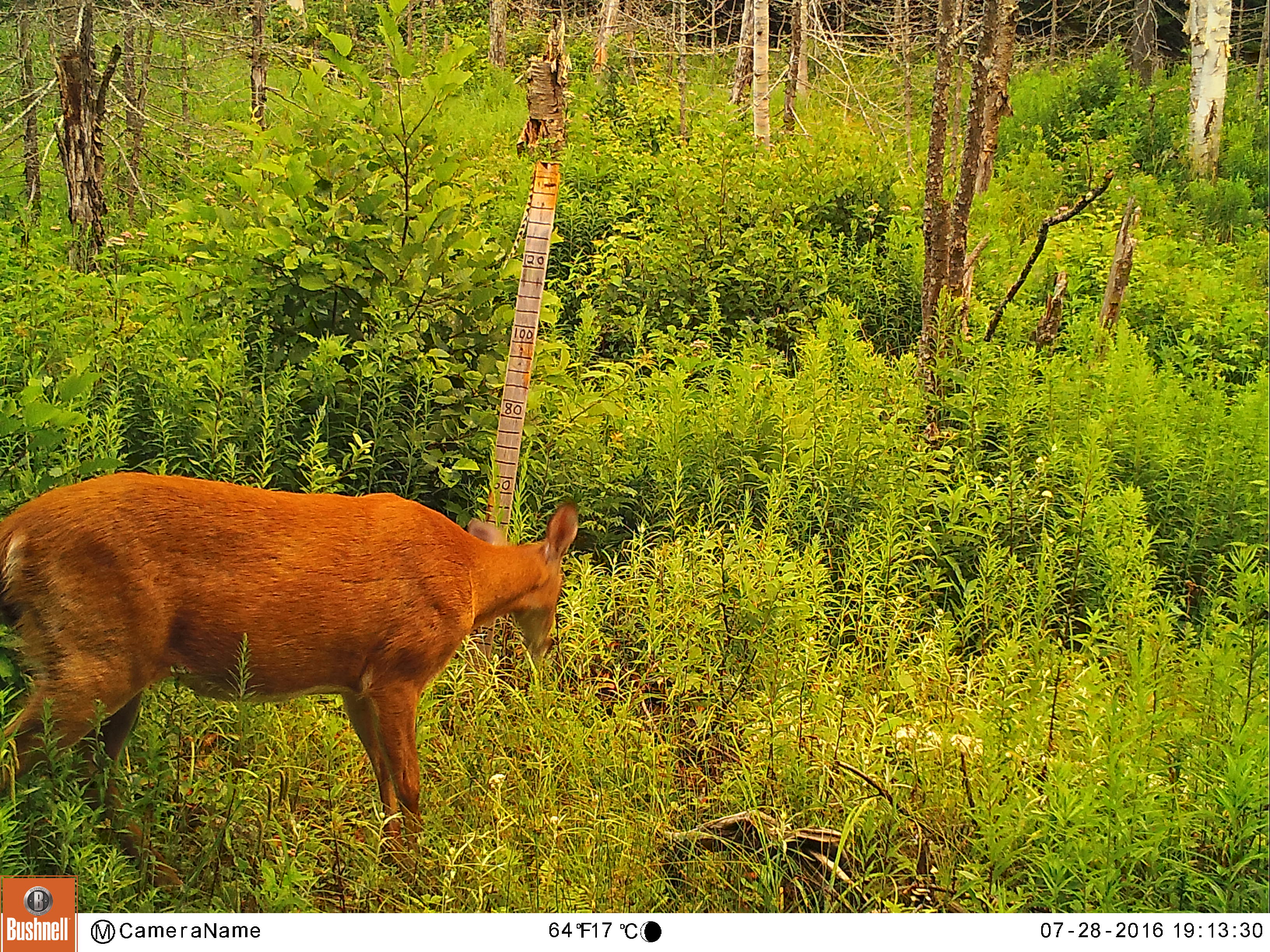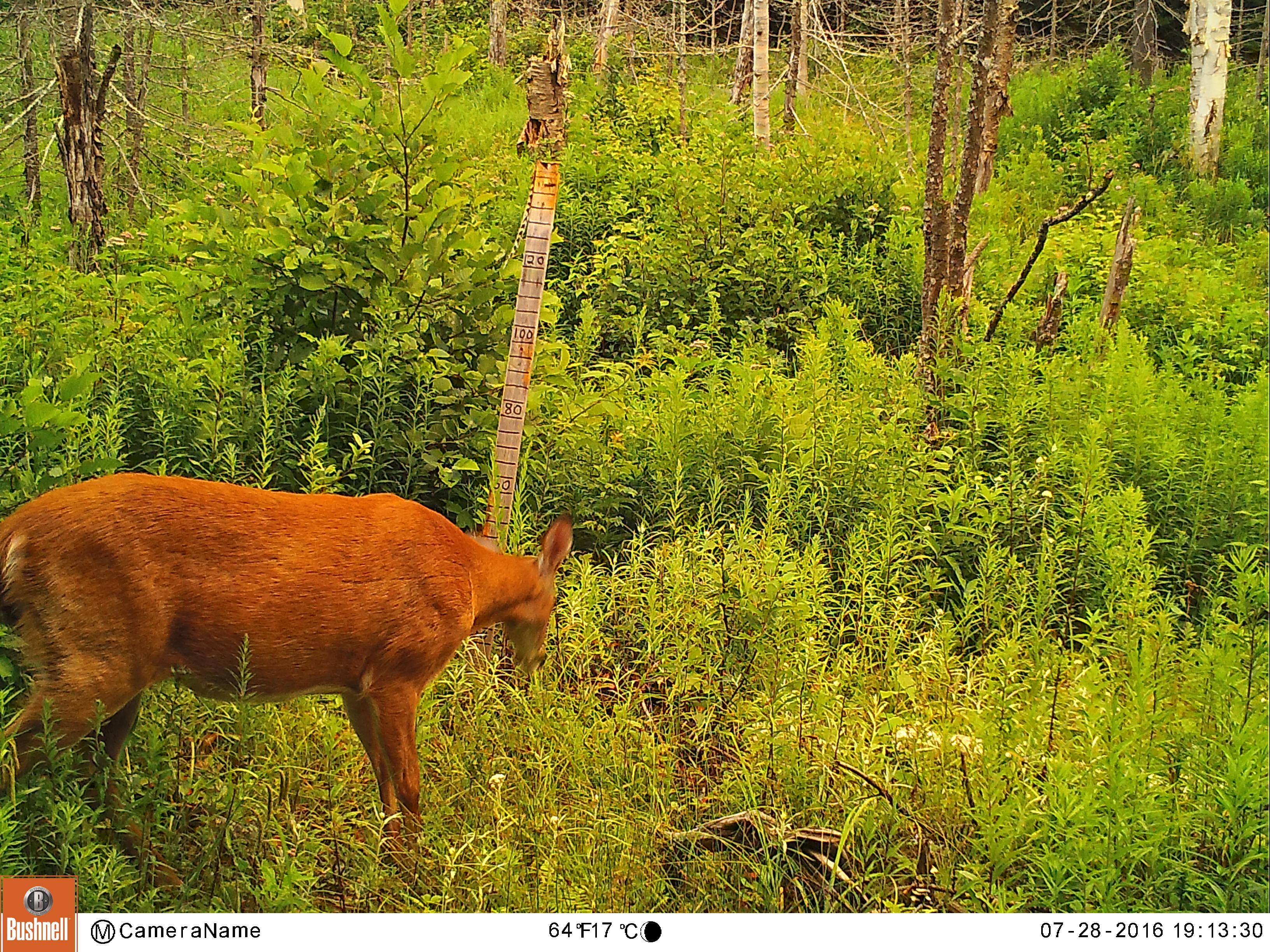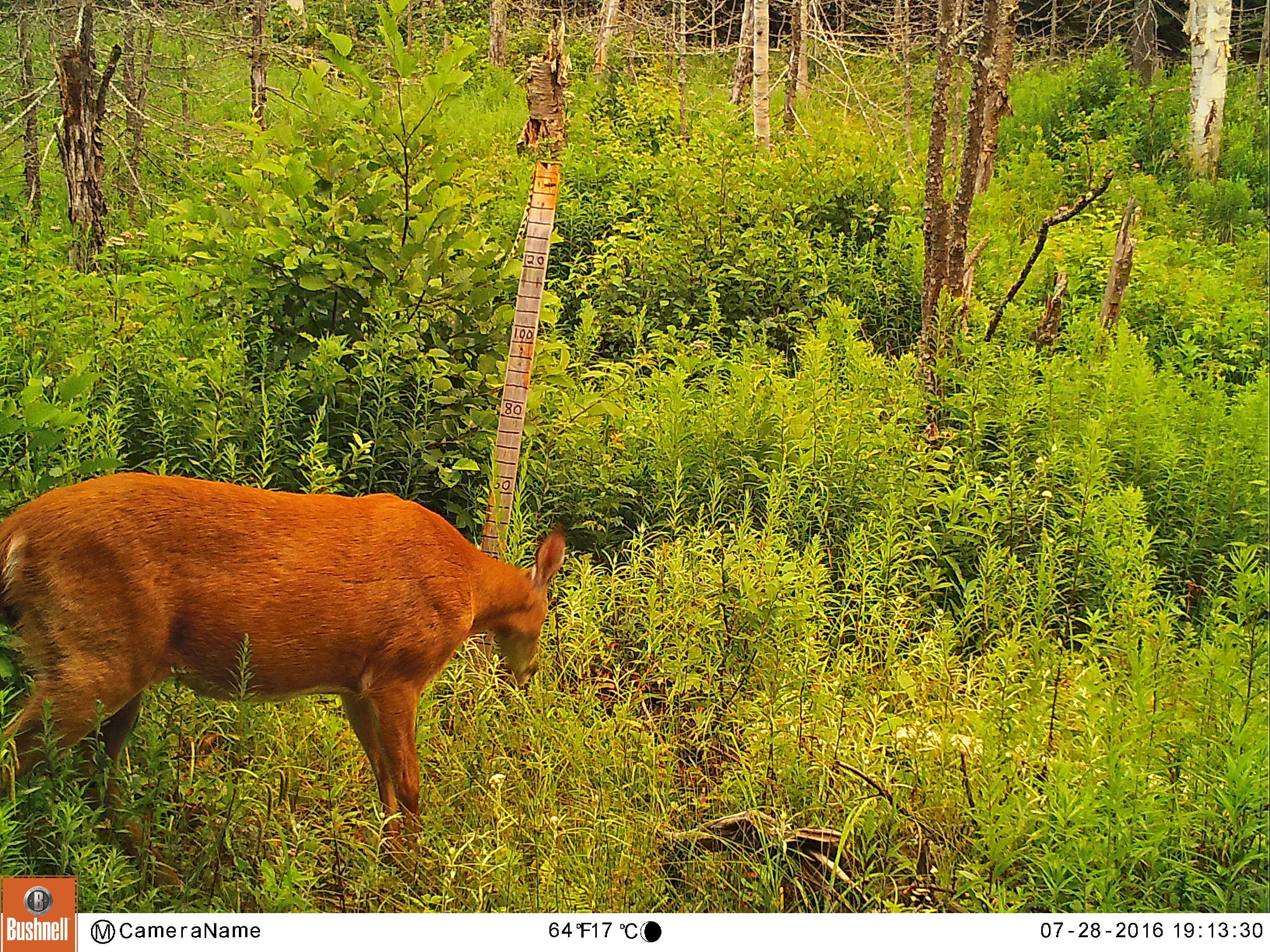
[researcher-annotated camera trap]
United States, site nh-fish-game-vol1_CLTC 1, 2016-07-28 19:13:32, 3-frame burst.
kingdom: Animalia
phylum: Chordata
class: Mammalia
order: Artiodactyla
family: Cervidae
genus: Odocoileus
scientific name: Odocoileus virginianus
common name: white-tailed deer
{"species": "white-tailed deer (Odocoileus virginianus)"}